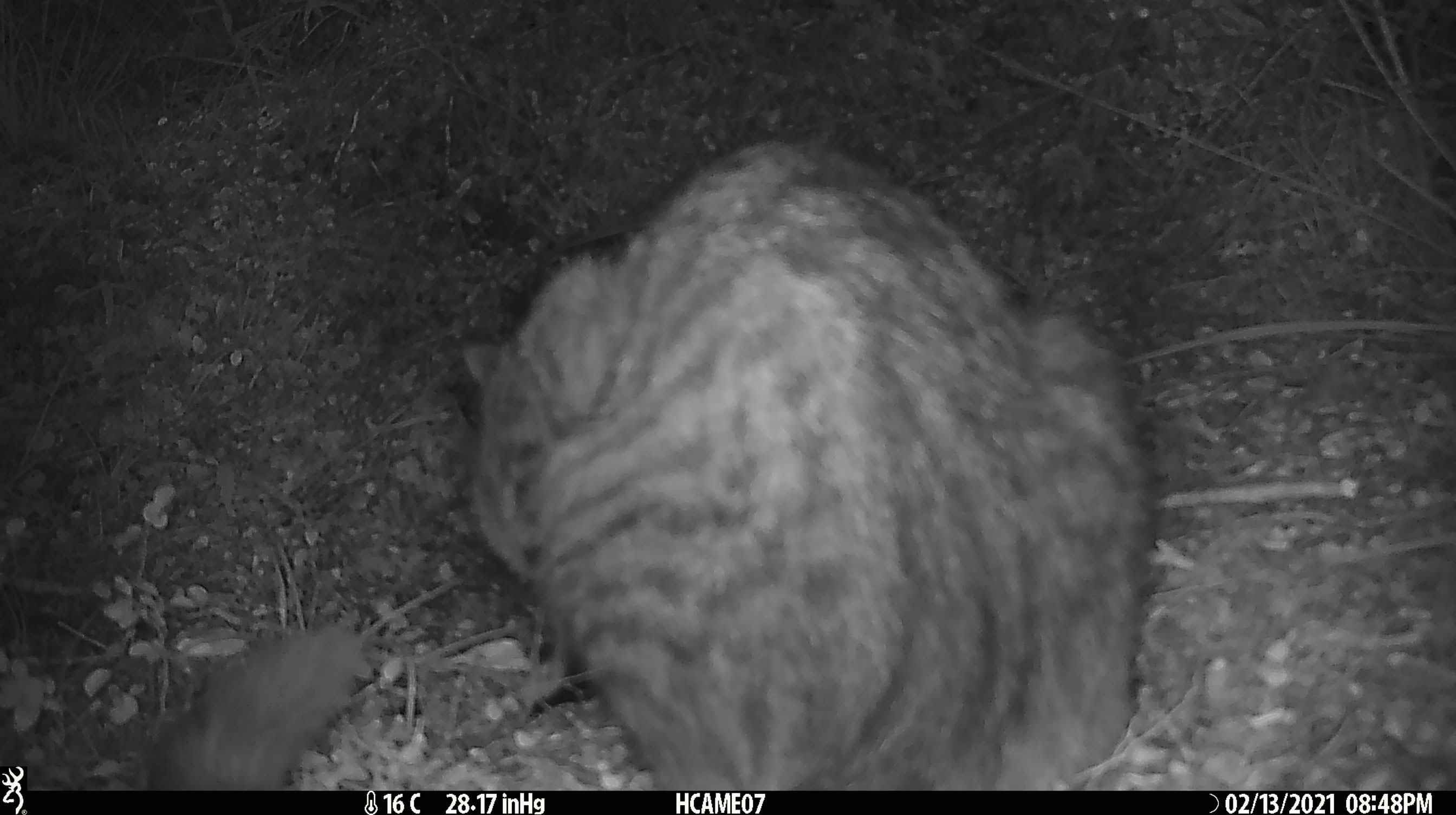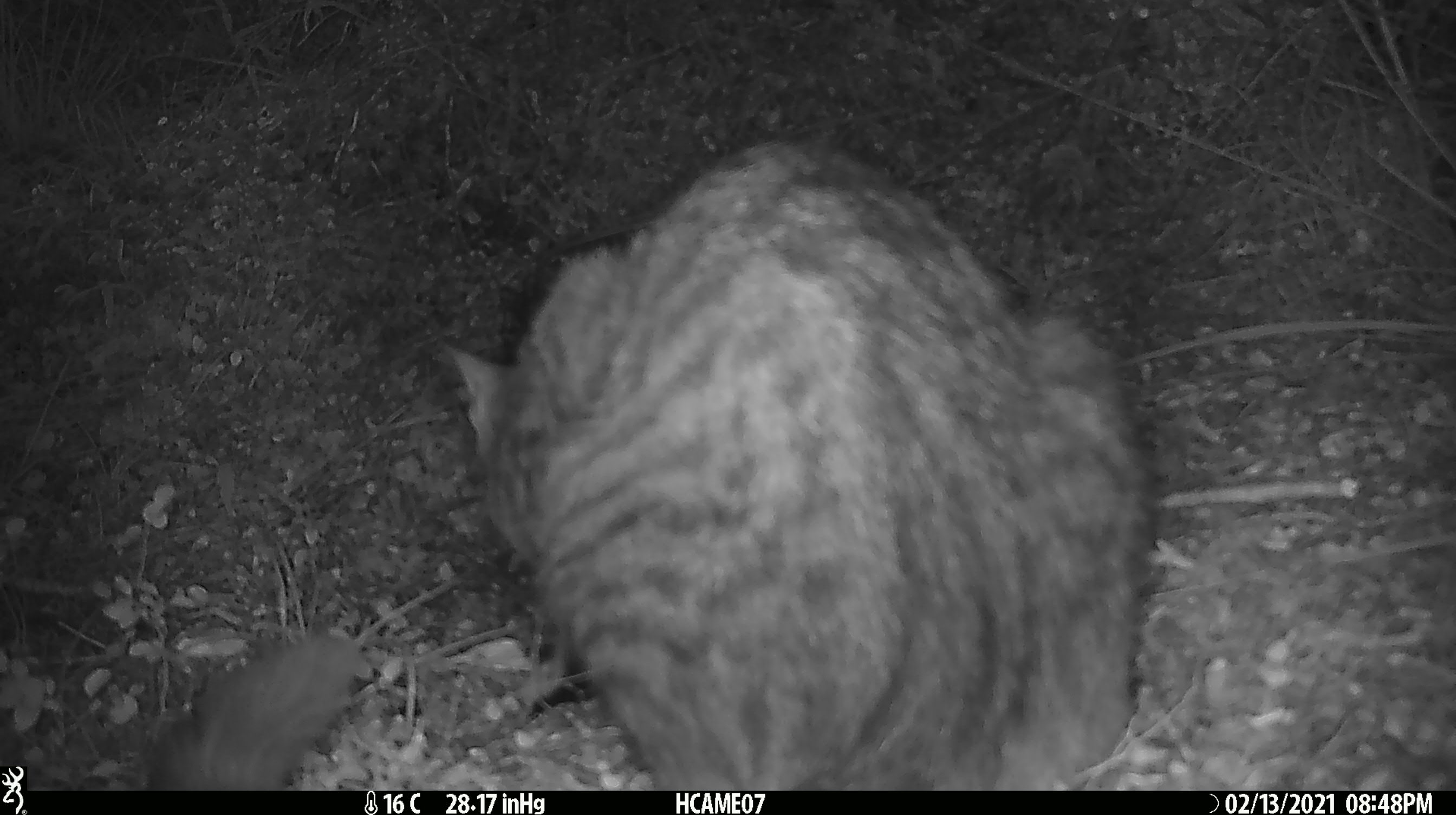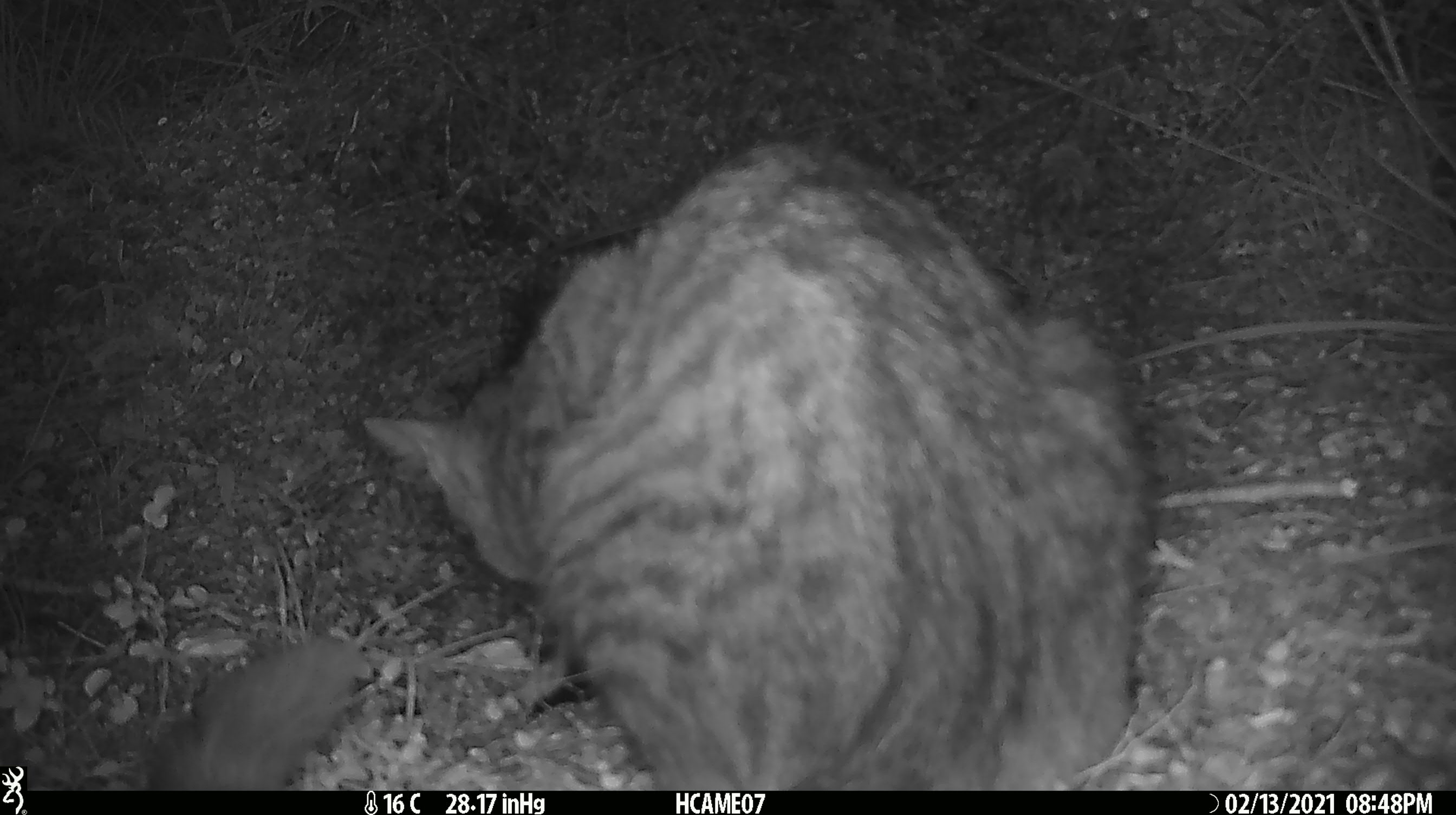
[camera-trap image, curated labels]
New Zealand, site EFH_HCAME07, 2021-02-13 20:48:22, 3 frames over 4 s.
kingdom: Animalia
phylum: Chordata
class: Mammalia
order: Carnivora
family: Felidae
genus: Felis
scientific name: Felis catus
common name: domestic cat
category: cat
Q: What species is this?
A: Cat (domestic cat) (Felis catus).